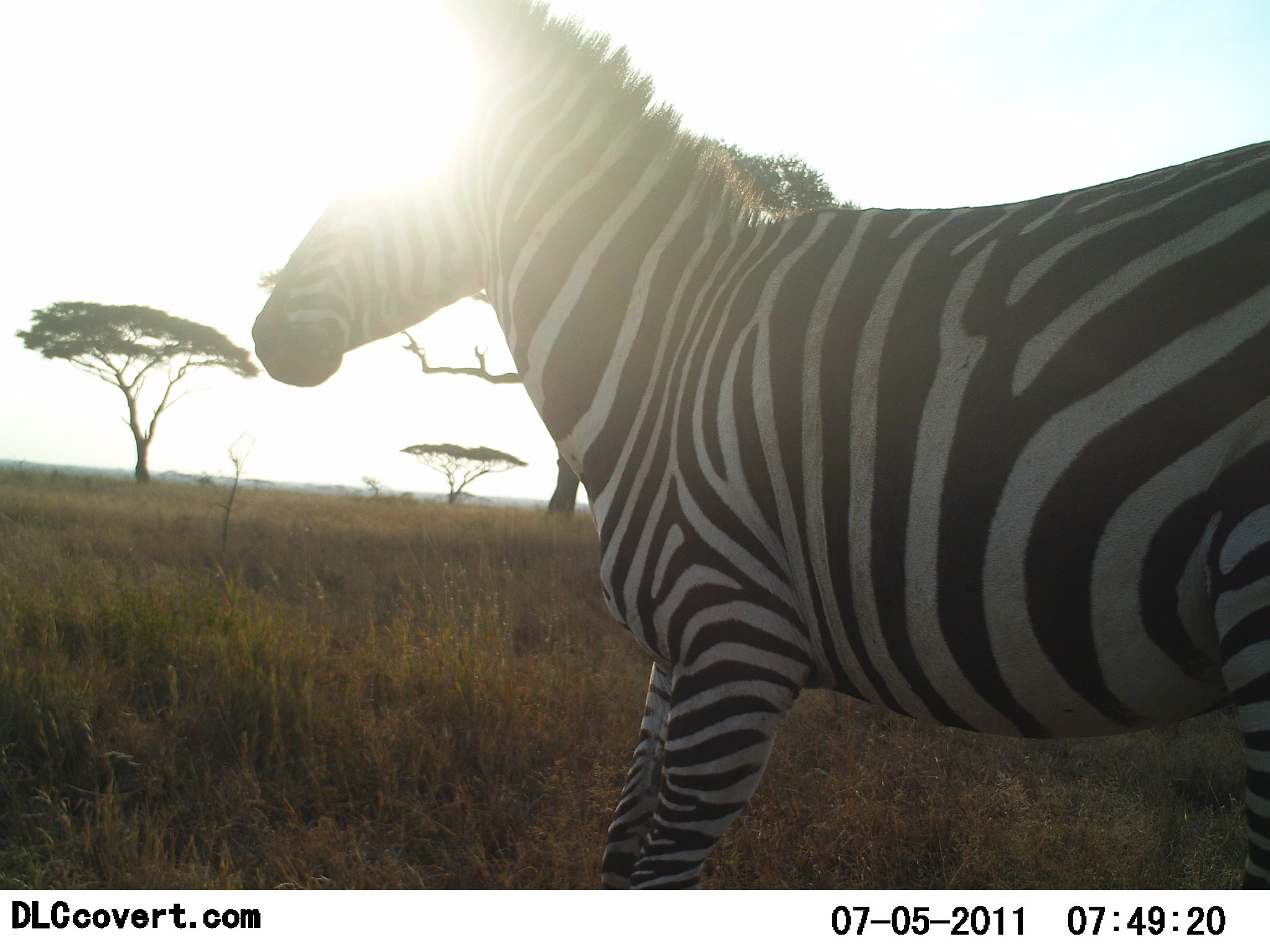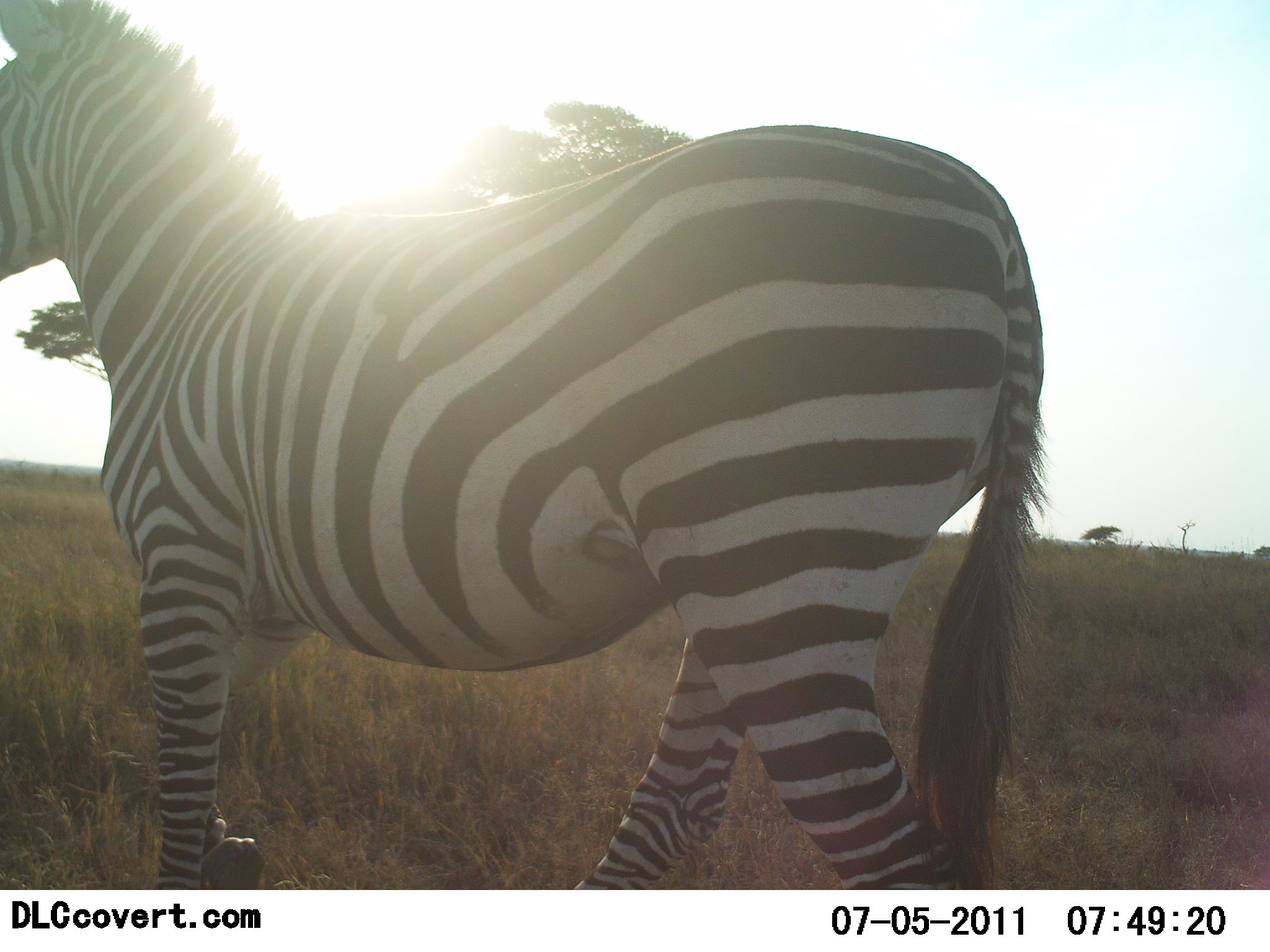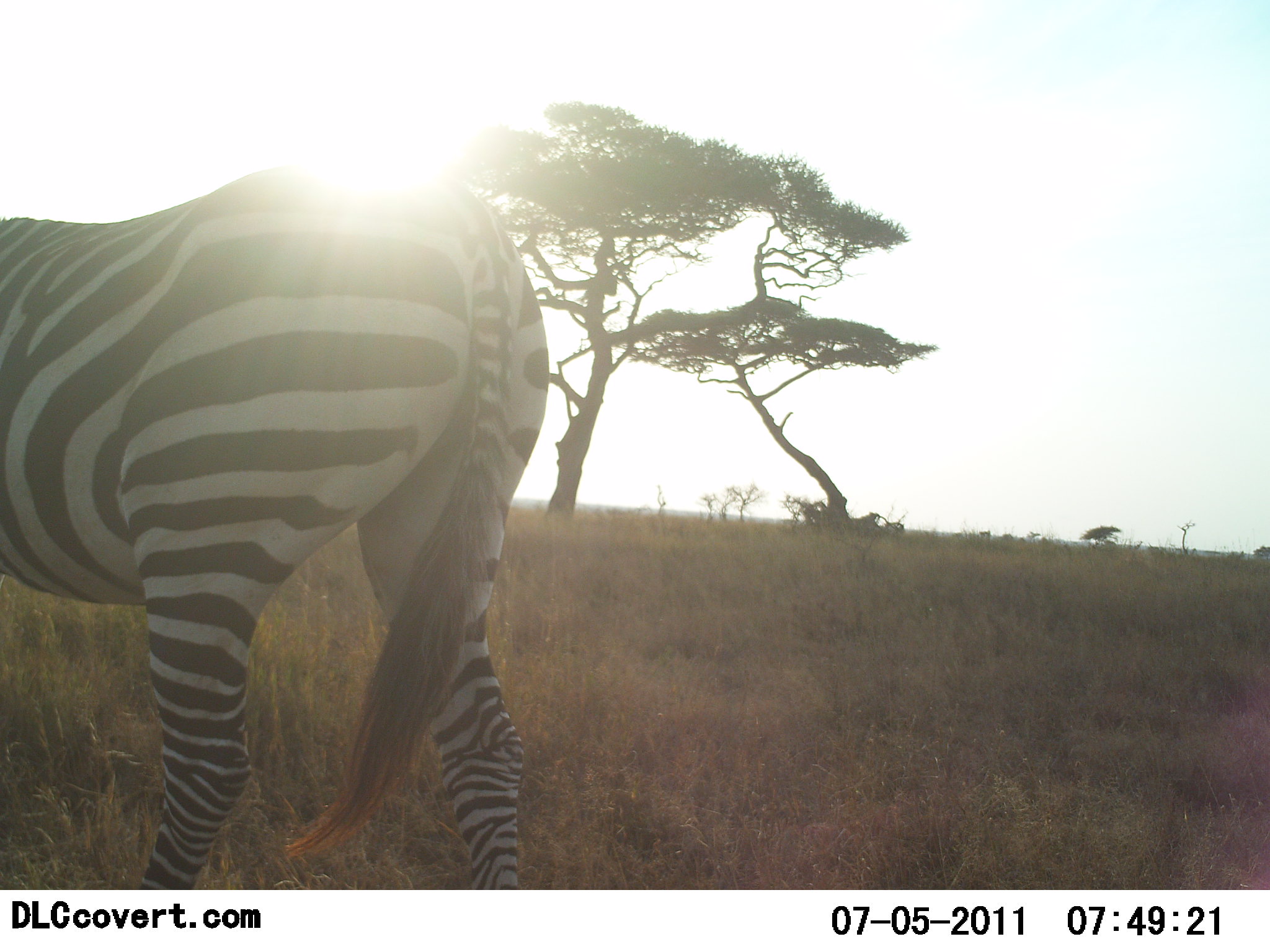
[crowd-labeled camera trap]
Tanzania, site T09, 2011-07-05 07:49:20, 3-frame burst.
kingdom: Animalia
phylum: Chordata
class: Mammalia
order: Perissodactyla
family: Equidae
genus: Equus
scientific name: Equus quagga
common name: plains zebra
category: zebra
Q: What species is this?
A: Zebra (plains zebra) (Equus quagga).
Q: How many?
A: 1.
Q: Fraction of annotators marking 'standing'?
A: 8%.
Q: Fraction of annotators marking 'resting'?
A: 0%.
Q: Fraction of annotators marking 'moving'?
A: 92%.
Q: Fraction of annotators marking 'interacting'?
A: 0%.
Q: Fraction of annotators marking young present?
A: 0%.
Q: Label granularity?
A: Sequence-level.